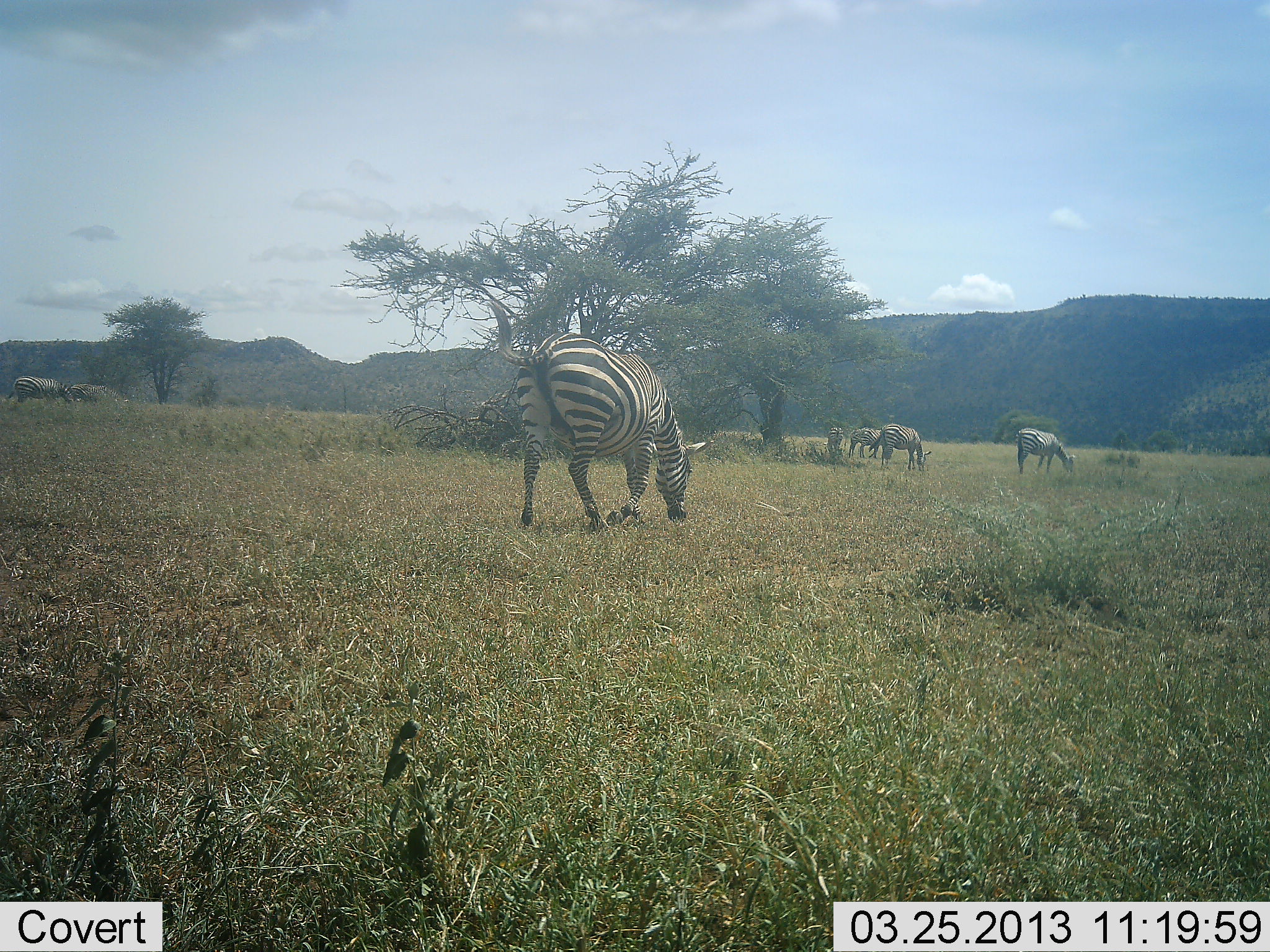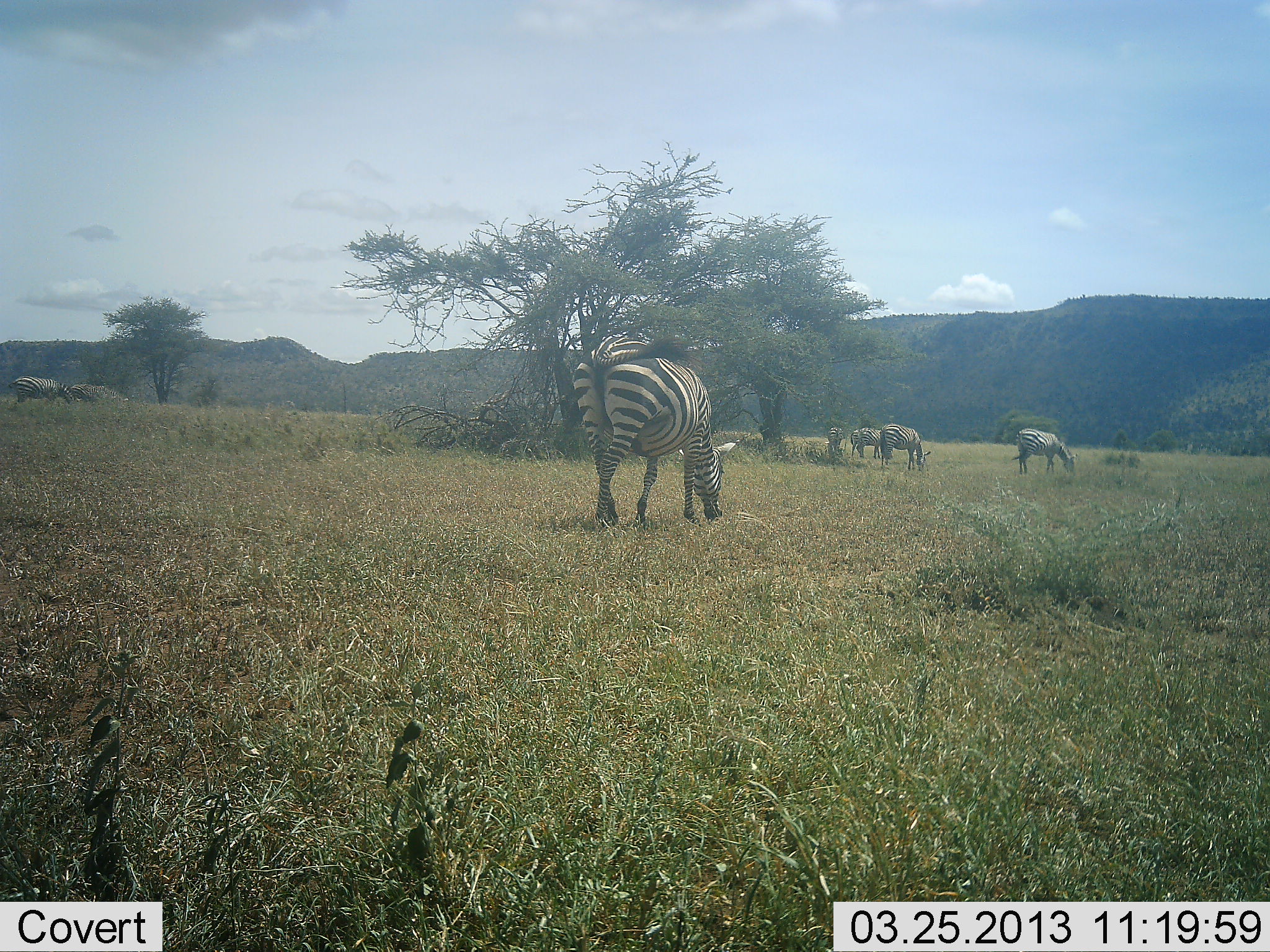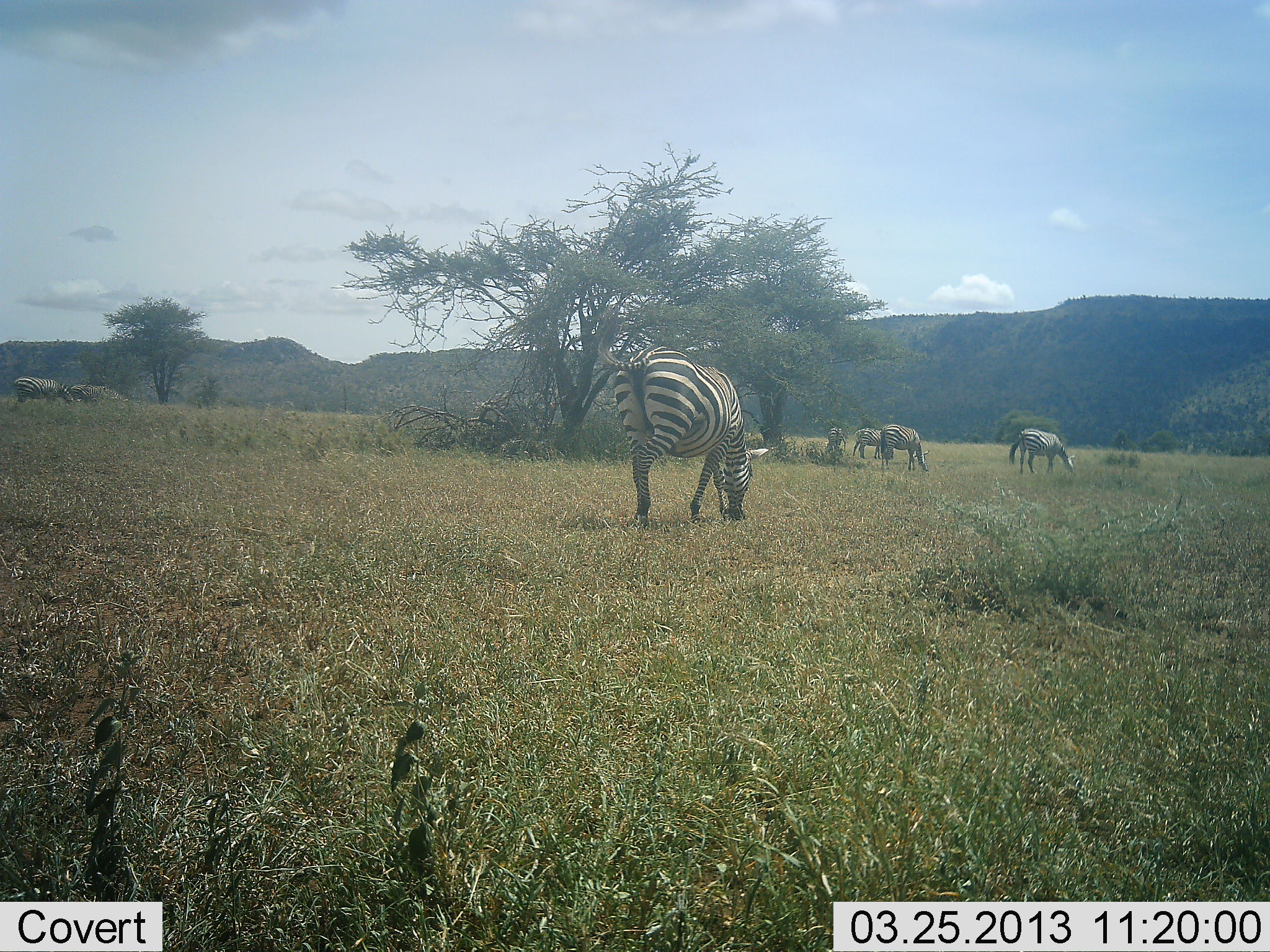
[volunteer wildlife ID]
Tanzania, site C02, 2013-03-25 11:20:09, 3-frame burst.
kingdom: Animalia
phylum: Chordata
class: Mammalia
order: Perissodactyla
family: Equidae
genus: Equus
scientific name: Equus quagga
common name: plains zebra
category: zebra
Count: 6.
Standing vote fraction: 32%.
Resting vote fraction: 0%.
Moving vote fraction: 29%.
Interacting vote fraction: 0%.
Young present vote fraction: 0%.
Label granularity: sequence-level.